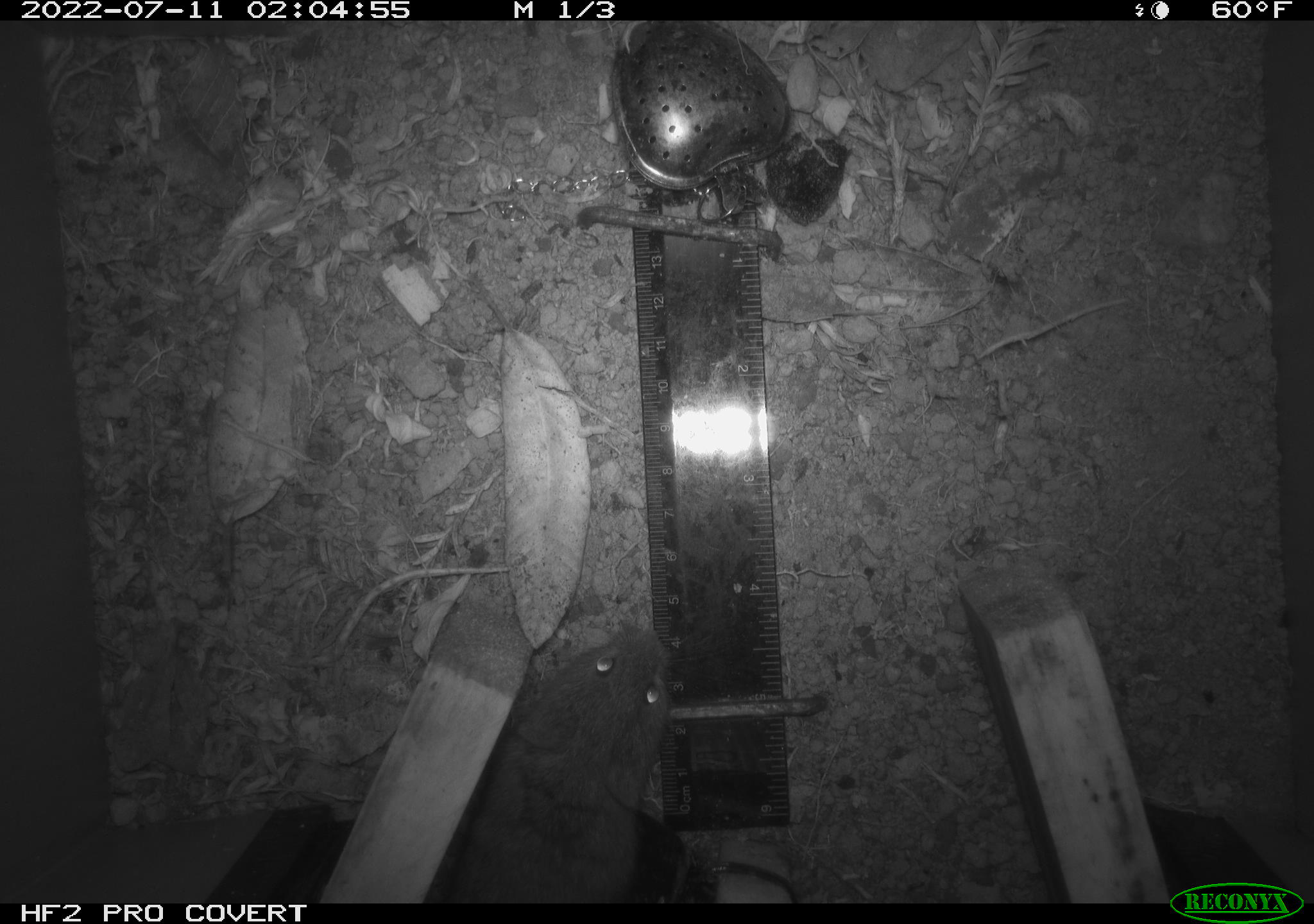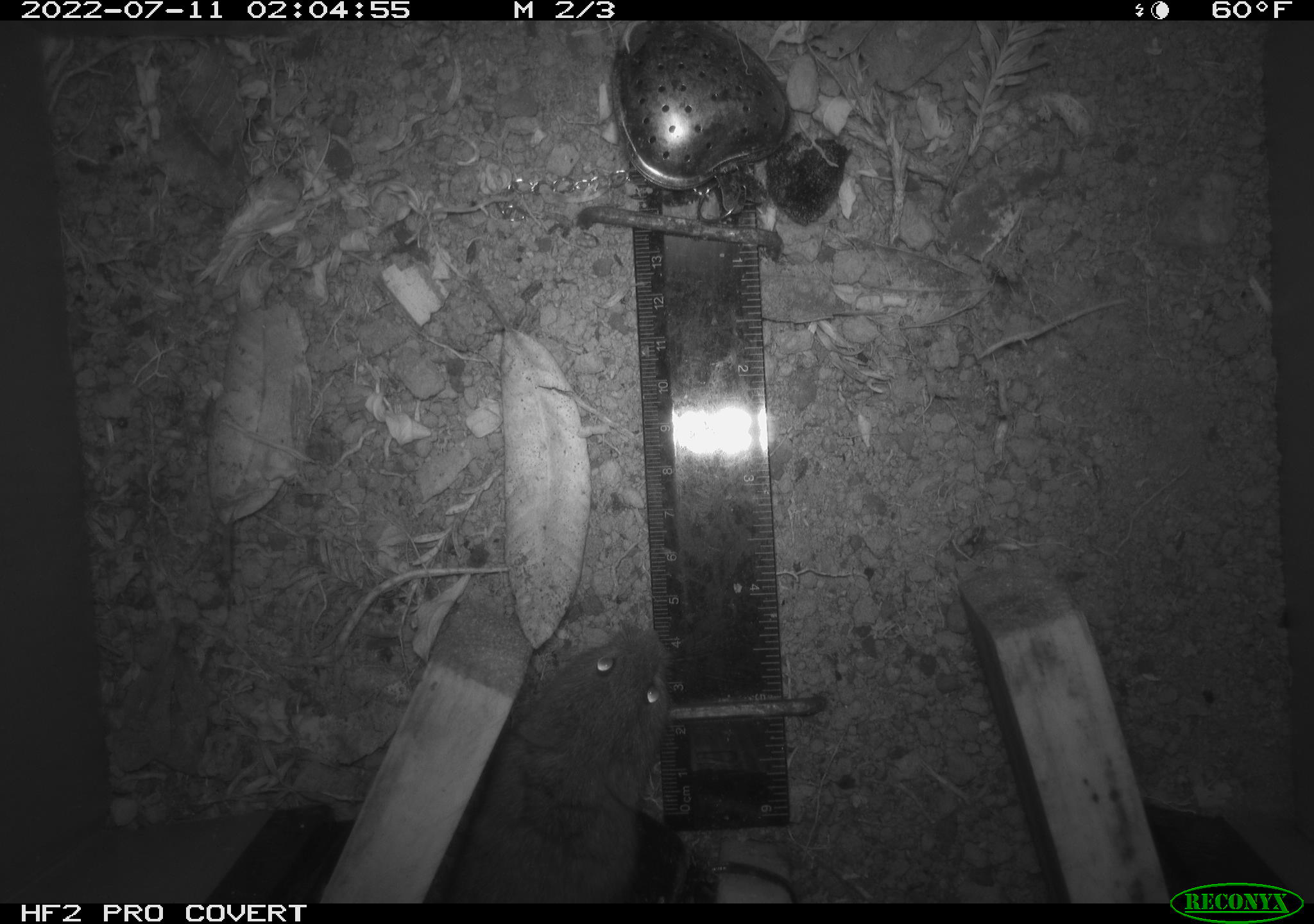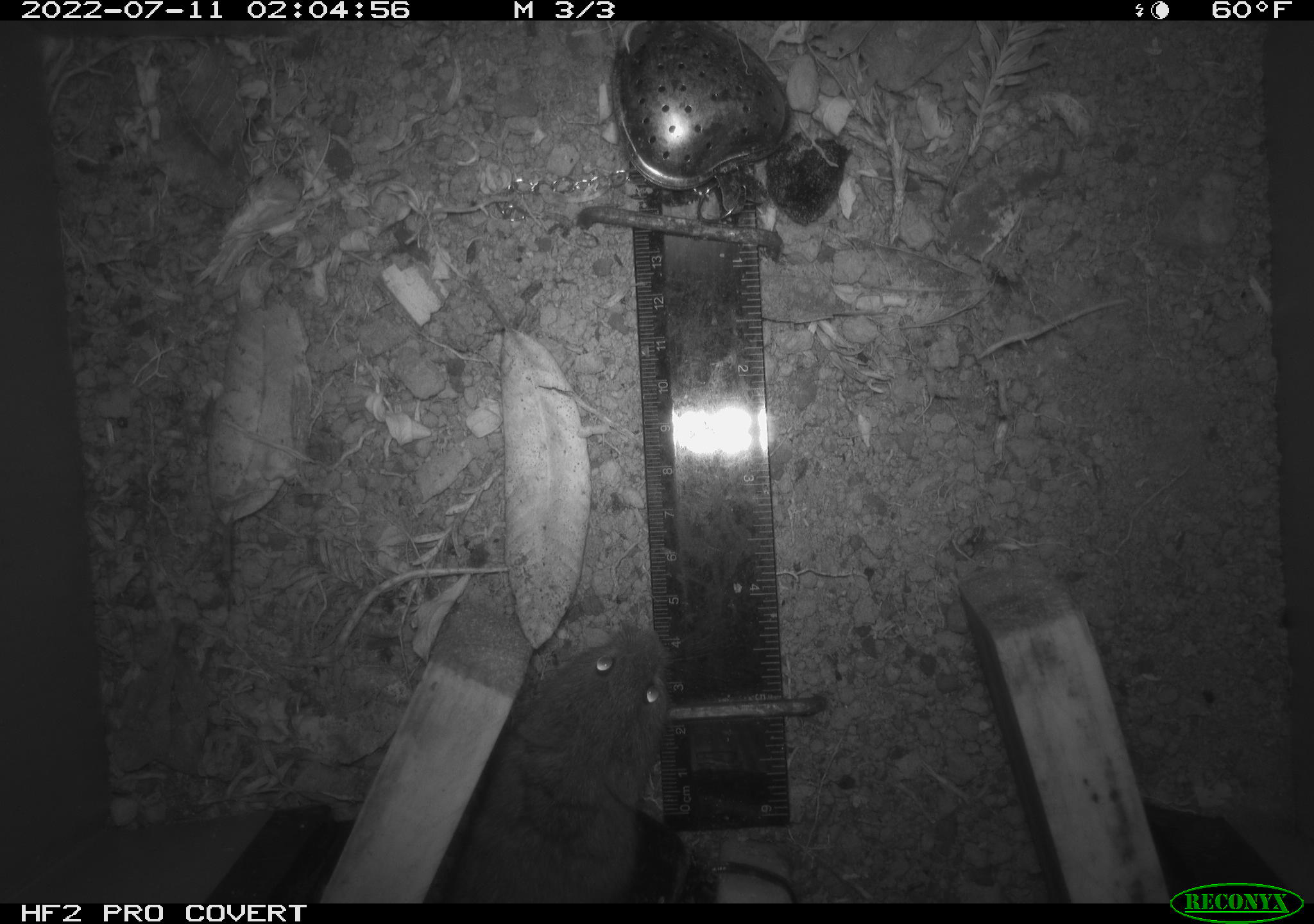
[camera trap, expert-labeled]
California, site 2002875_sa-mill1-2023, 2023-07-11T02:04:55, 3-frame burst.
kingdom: Animalia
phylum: Chordata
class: Mammalia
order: Rodentia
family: Cricetidae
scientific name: Arvicolinae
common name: voles, lemmings, and muskrats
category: arvicolinae subfamily